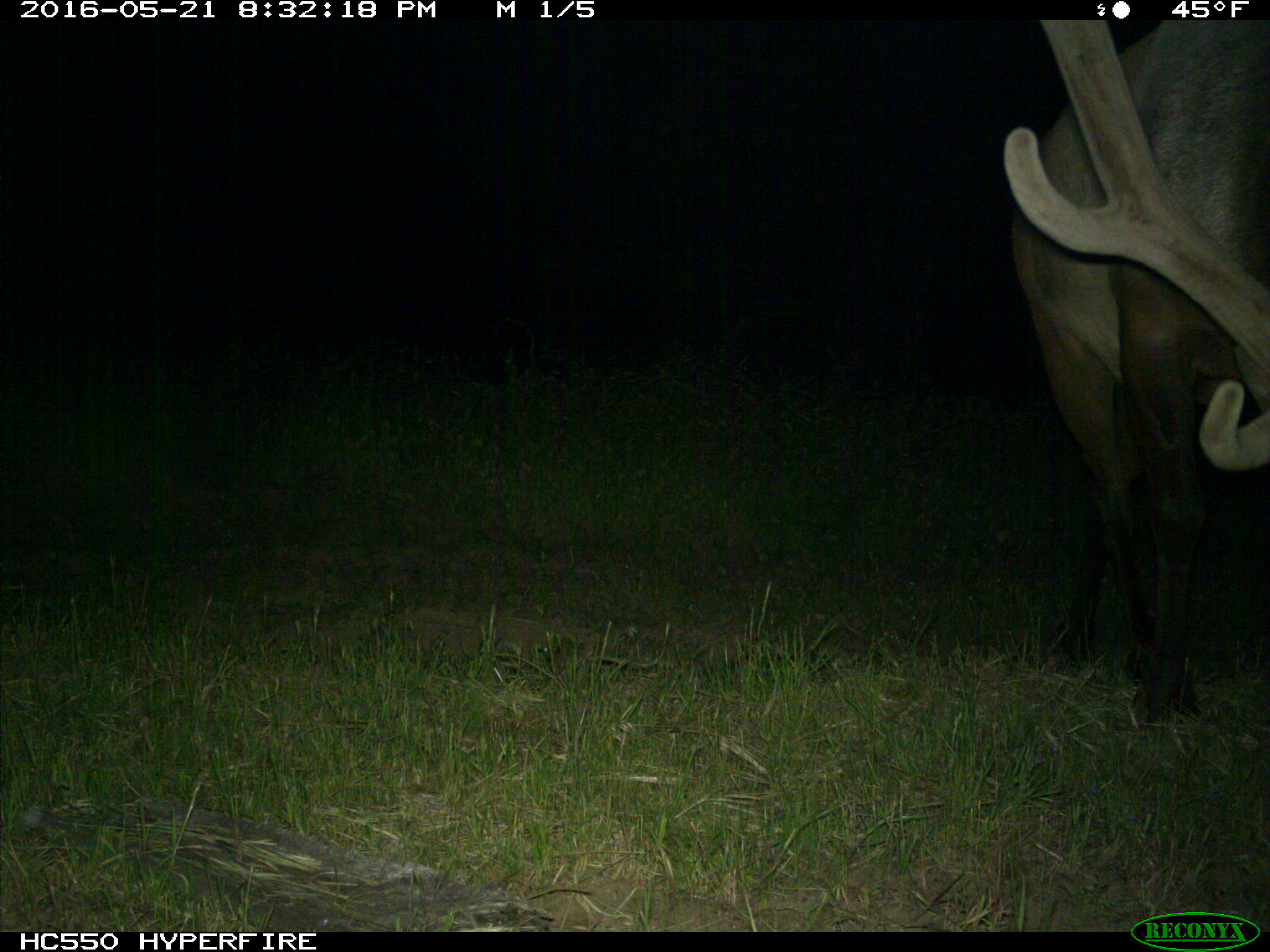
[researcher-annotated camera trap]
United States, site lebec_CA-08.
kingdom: Animalia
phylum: Chordata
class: Mammalia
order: Artiodactyla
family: Cervidae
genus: Cervus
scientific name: Cervus canadensis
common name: elk